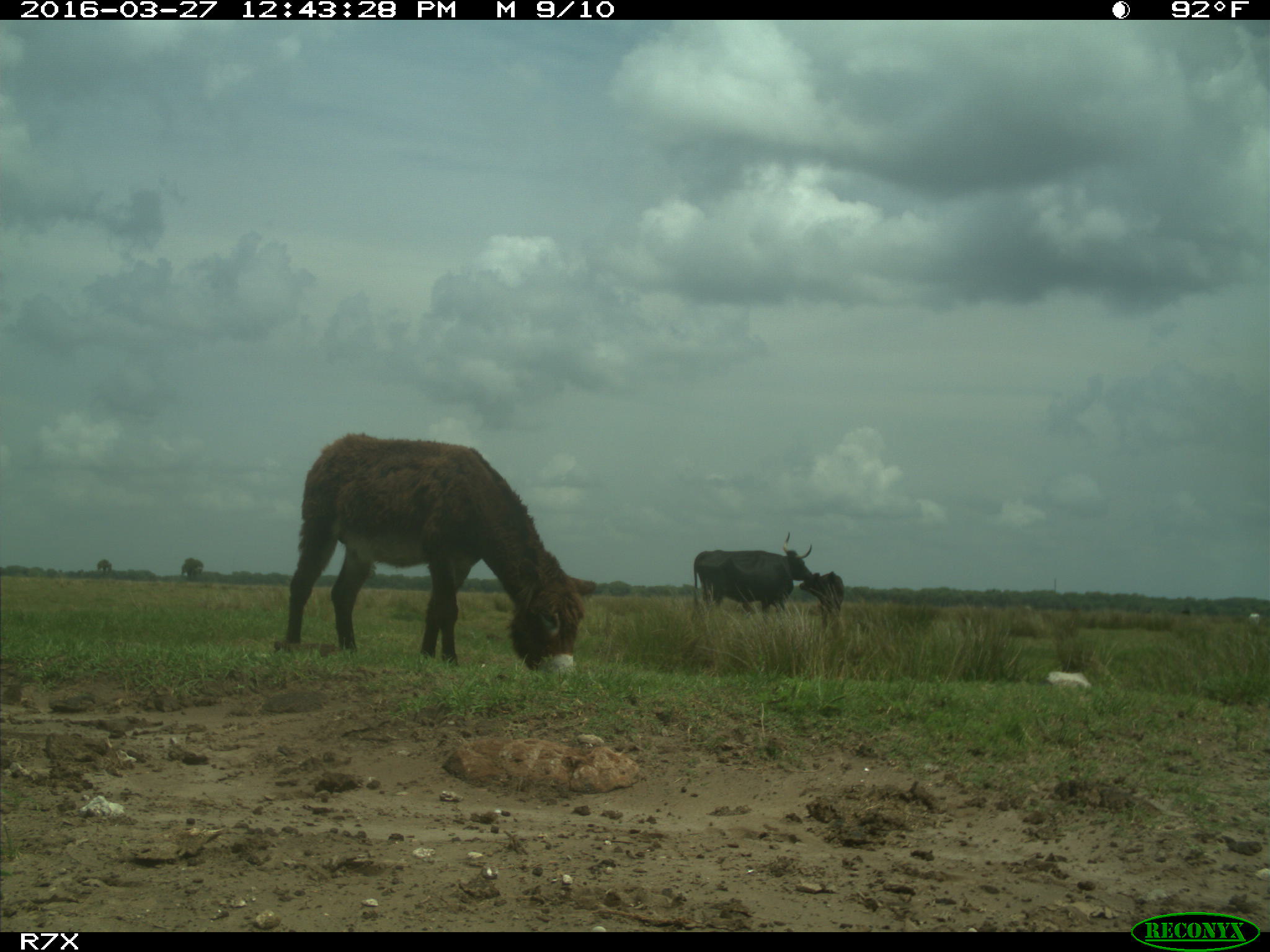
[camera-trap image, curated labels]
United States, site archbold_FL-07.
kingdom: Animalia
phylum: Chordata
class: Mammalia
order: Artiodactyla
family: Bovidae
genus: Bos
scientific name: Bos taurus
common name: domestic cow